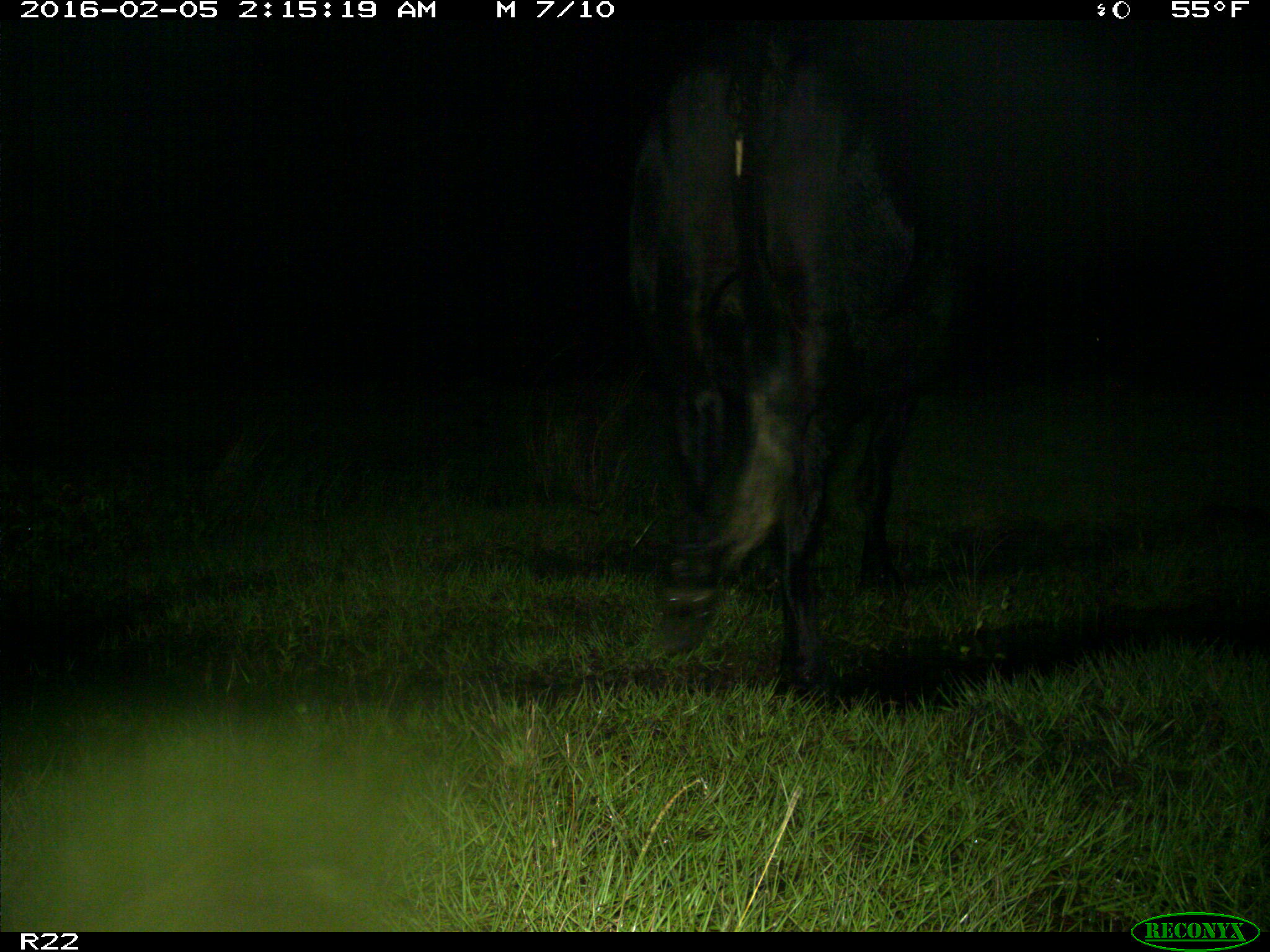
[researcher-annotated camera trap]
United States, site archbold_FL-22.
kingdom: Animalia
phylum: Chordata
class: Mammalia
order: Artiodactyla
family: Bovidae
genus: Bos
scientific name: Bos taurus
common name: domestic cow